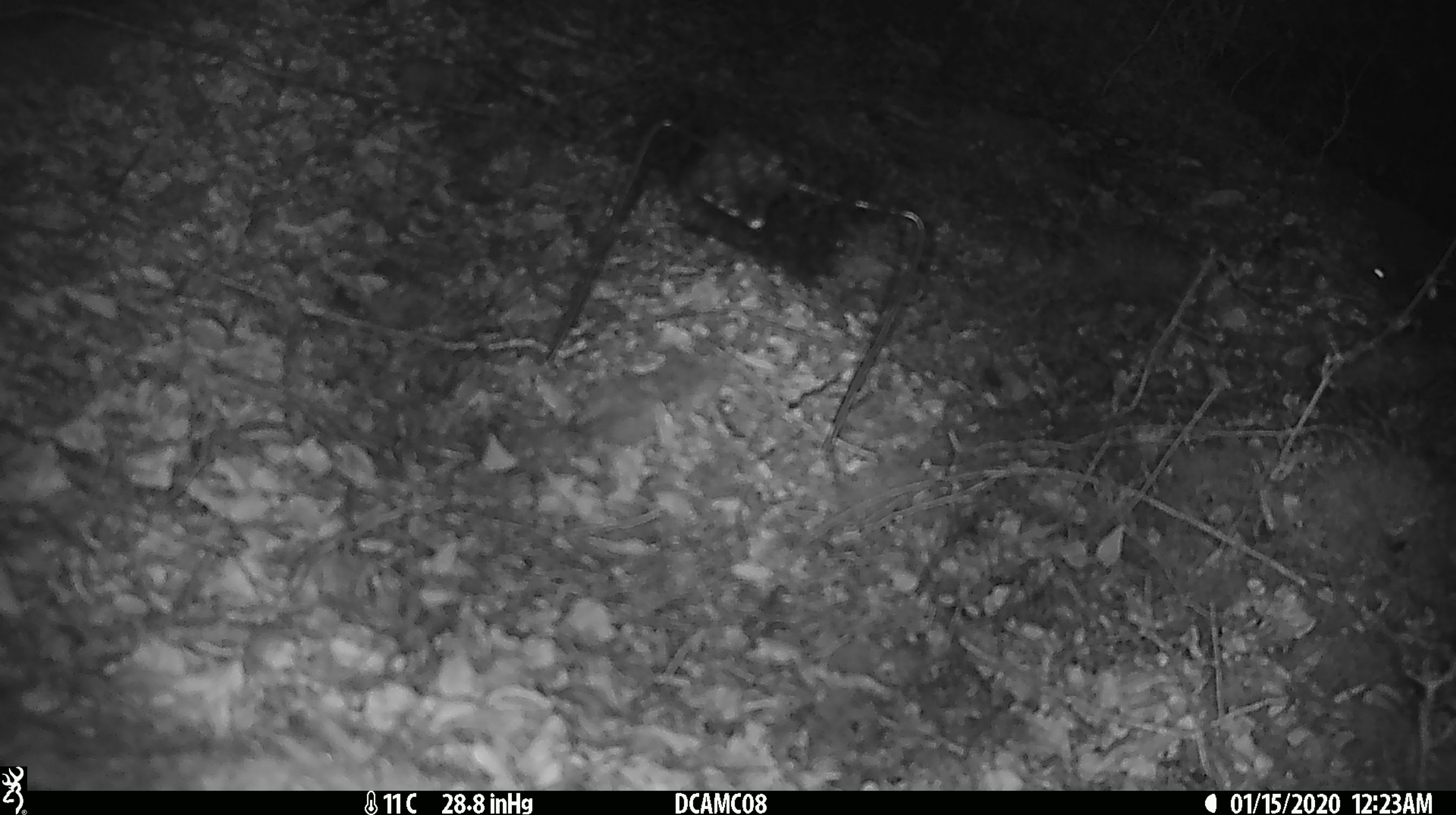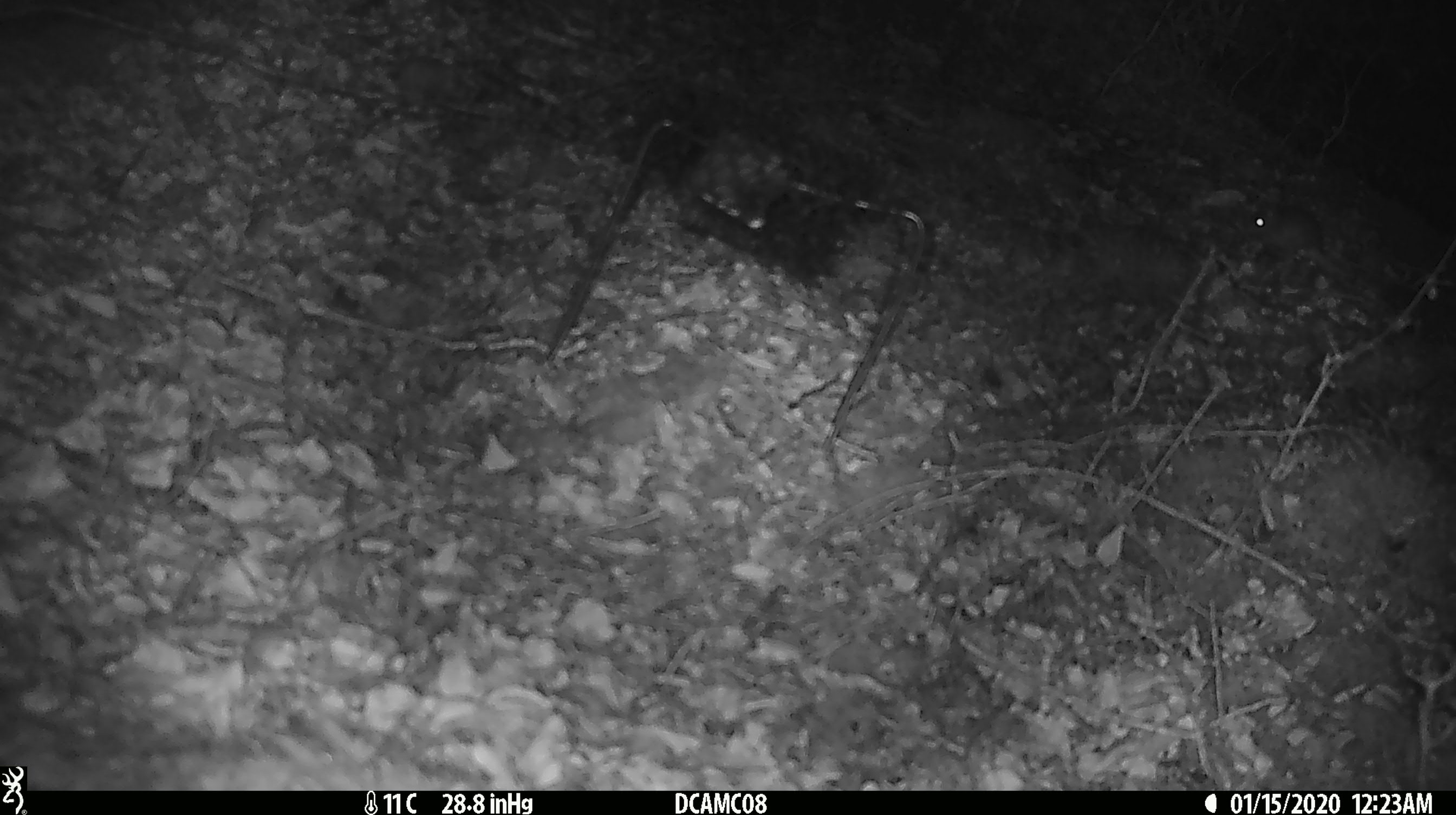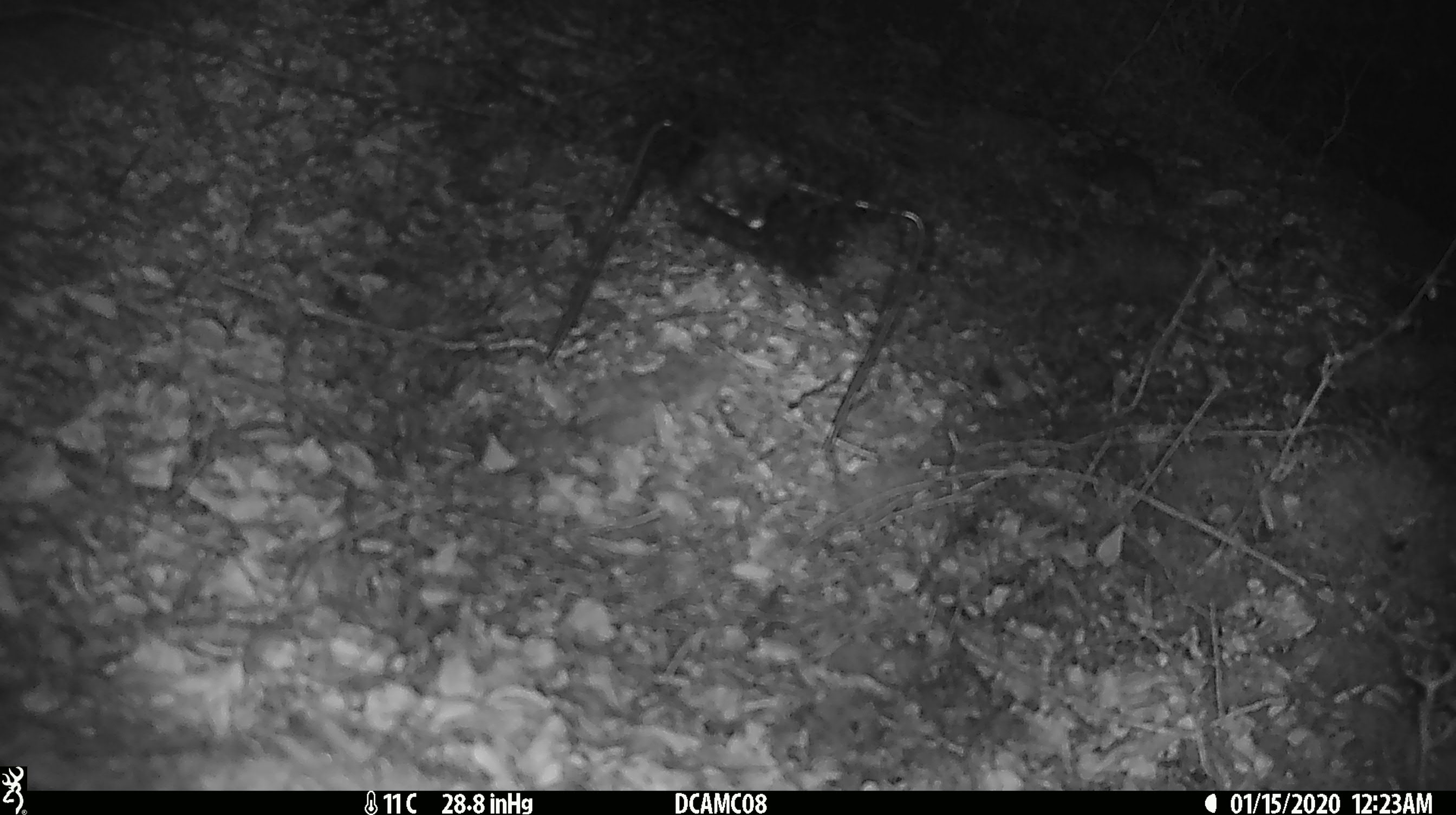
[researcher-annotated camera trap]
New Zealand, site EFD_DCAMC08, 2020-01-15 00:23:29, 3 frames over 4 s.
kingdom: Animalia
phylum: Chordata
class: Mammalia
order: Rodentia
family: Muridae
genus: Mus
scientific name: Mus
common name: mouse